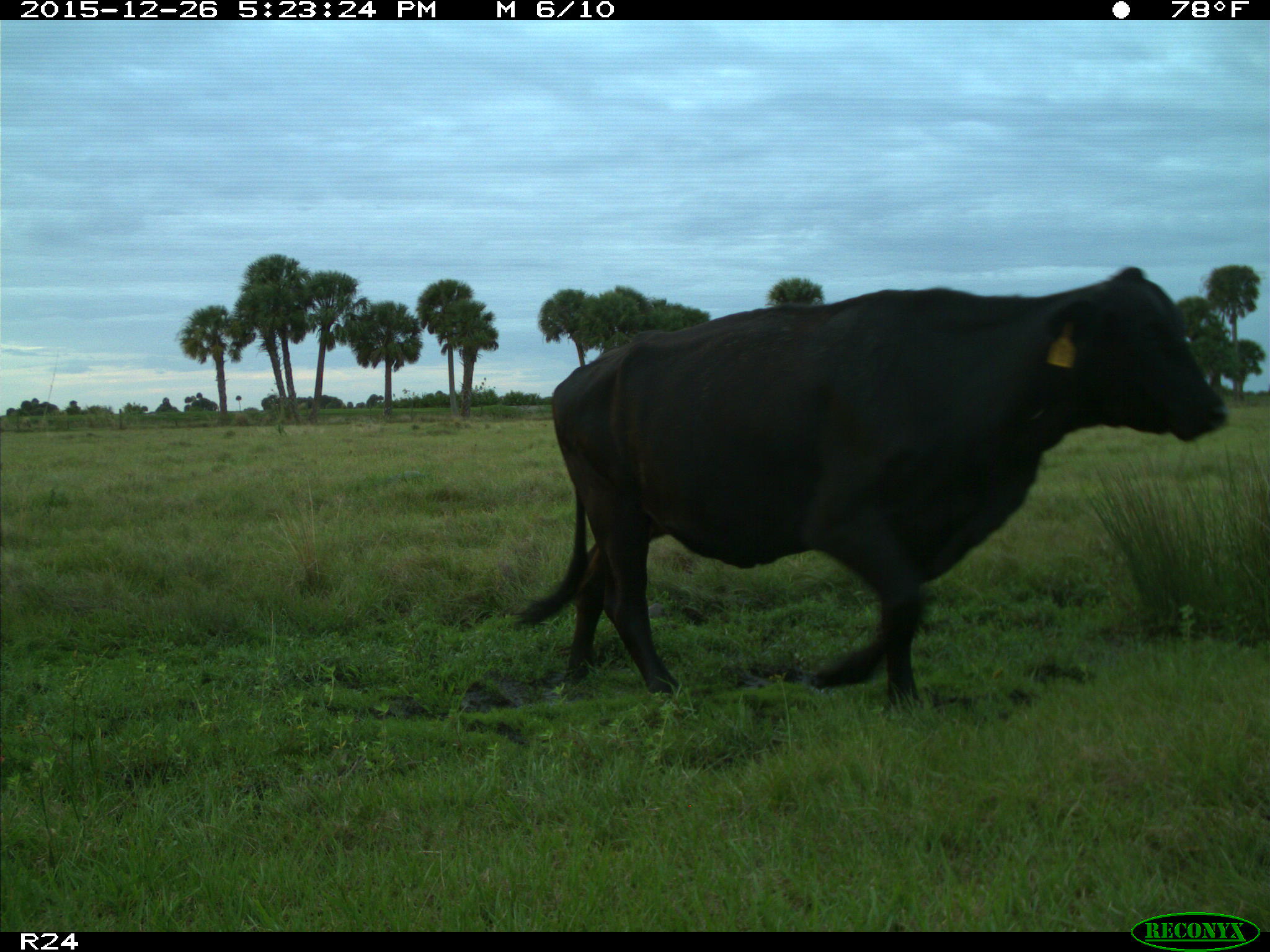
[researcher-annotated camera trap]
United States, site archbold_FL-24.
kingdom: Animalia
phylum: Chordata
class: Mammalia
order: Artiodactyla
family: Bovidae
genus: Bos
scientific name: Bos taurus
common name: domestic cow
Bos taurus (domestic cow).